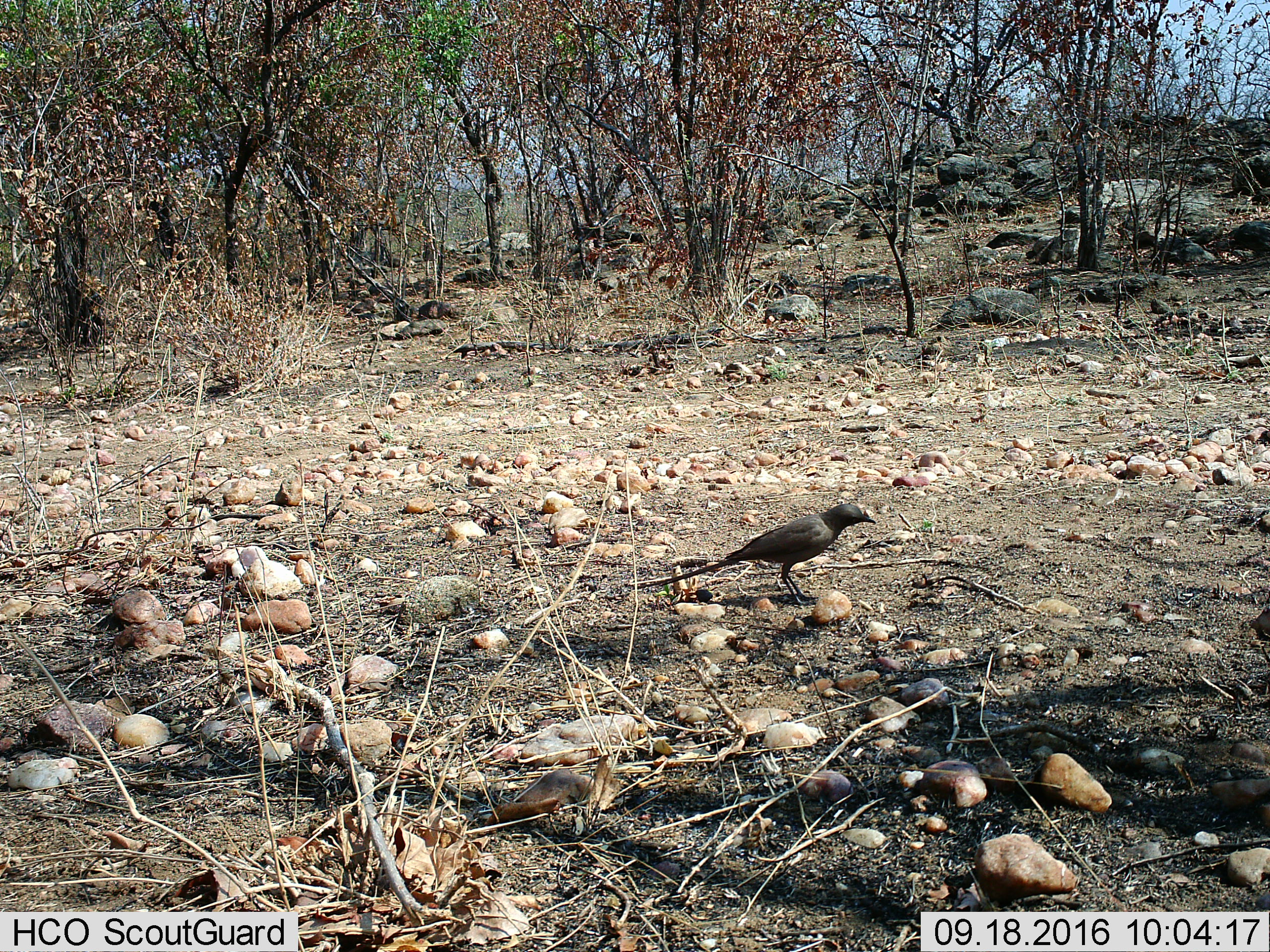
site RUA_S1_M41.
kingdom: Animalia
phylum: Chordata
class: Aves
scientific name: Aves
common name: bird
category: birdother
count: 1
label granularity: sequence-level